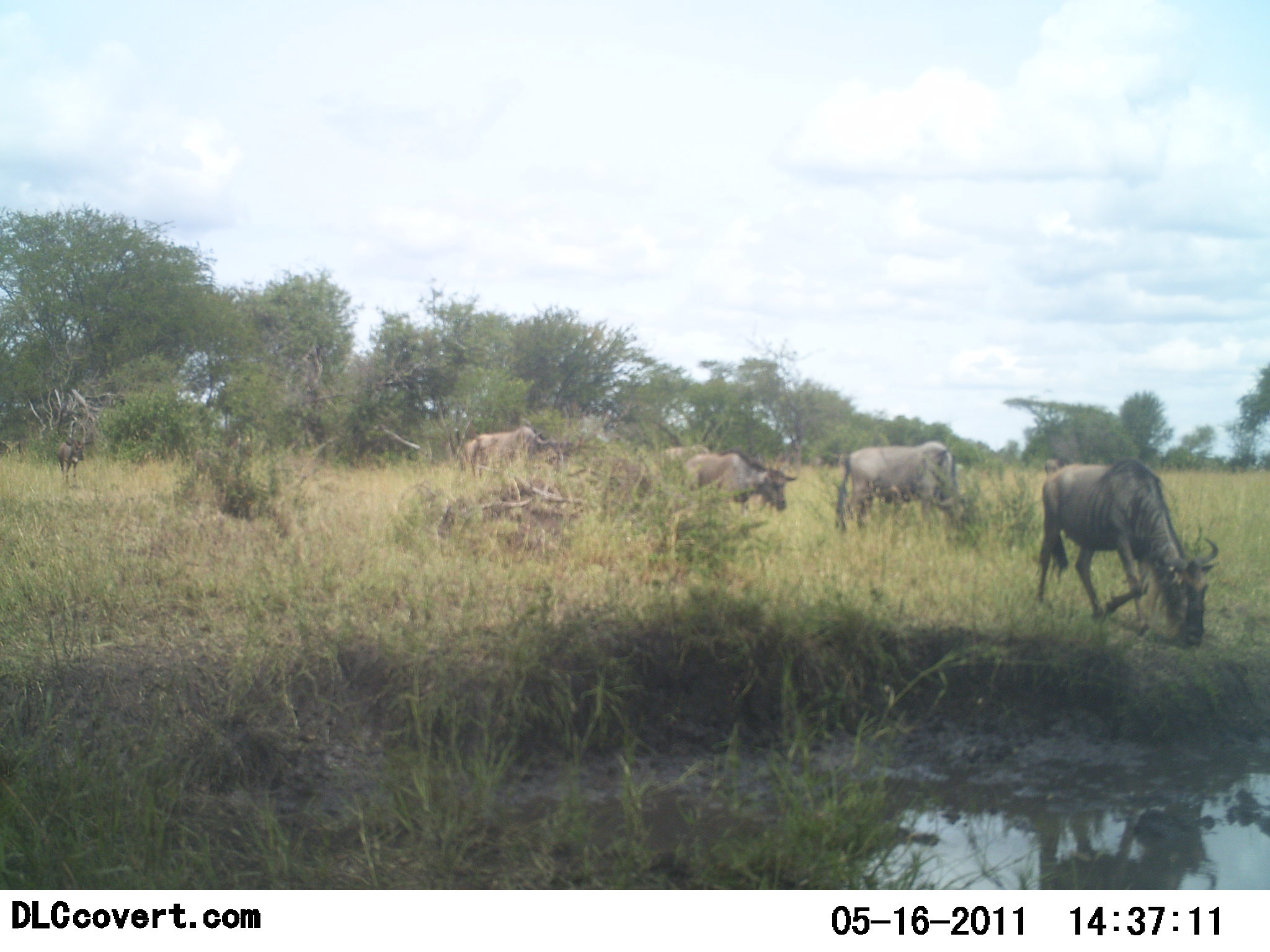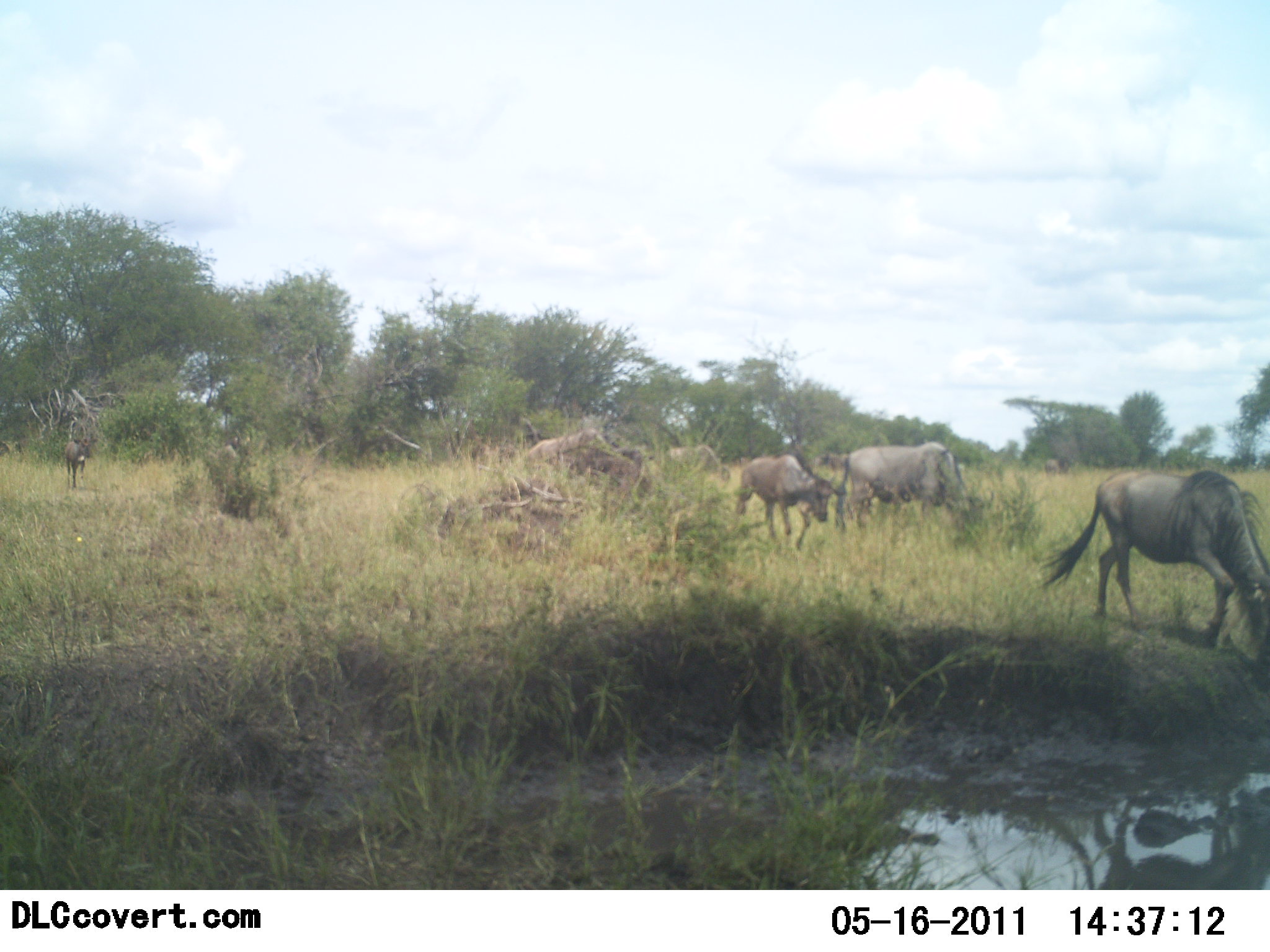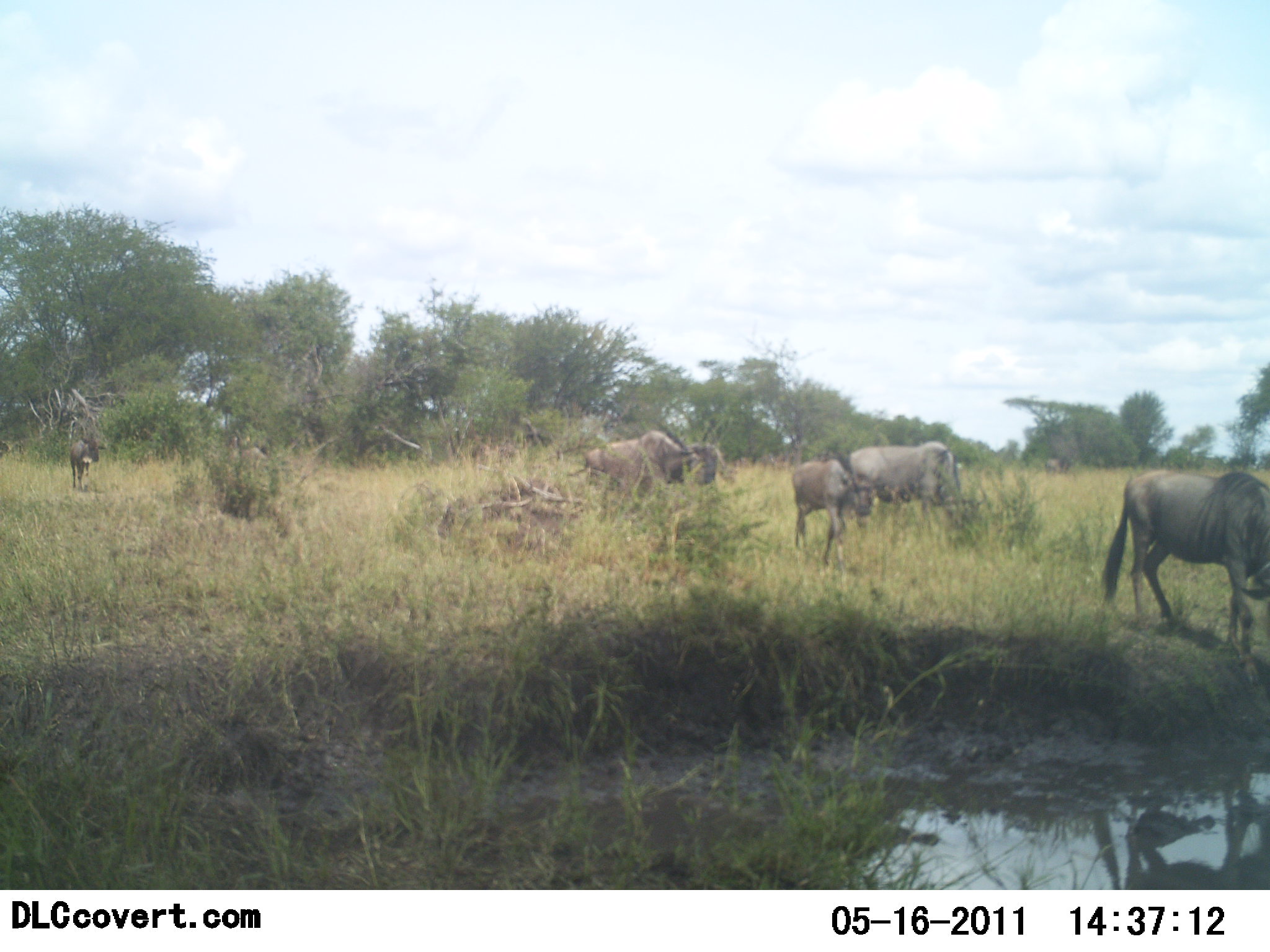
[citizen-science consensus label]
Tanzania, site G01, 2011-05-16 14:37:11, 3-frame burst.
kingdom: Animalia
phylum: Chordata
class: Mammalia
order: Artiodactyla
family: Bovidae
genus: Connochaetes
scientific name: Connochaetes taurinus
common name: blue wildebeest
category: wildebeest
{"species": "wildebeest (blue wildebeest) (Connochaetes taurinus)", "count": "6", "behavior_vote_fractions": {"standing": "0%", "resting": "0%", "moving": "100%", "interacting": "0%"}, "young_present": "45%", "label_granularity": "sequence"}